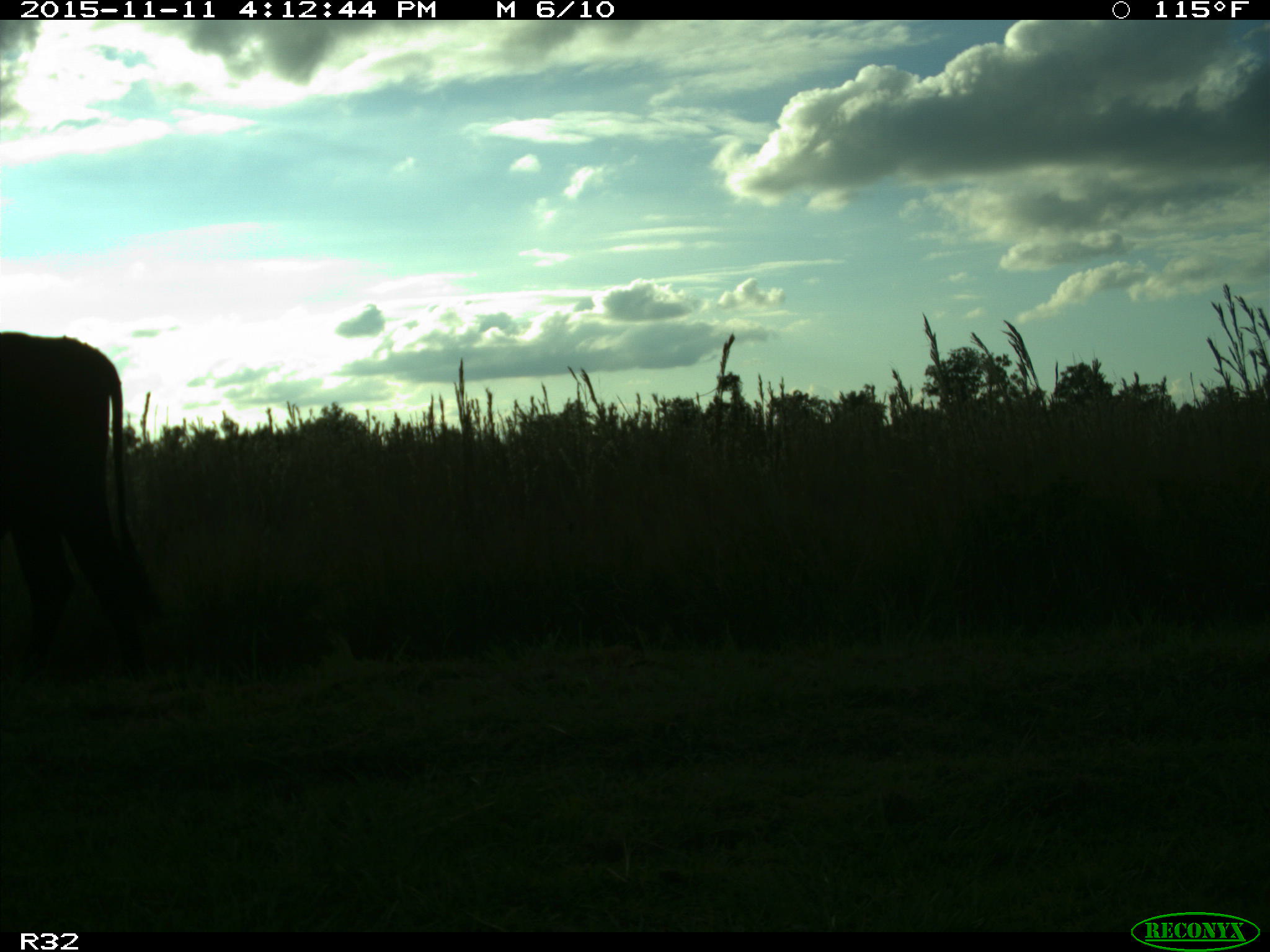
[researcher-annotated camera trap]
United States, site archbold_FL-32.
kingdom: Animalia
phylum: Chordata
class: Mammalia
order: Artiodactyla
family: Bovidae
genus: Bos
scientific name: Bos taurus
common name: domestic cow